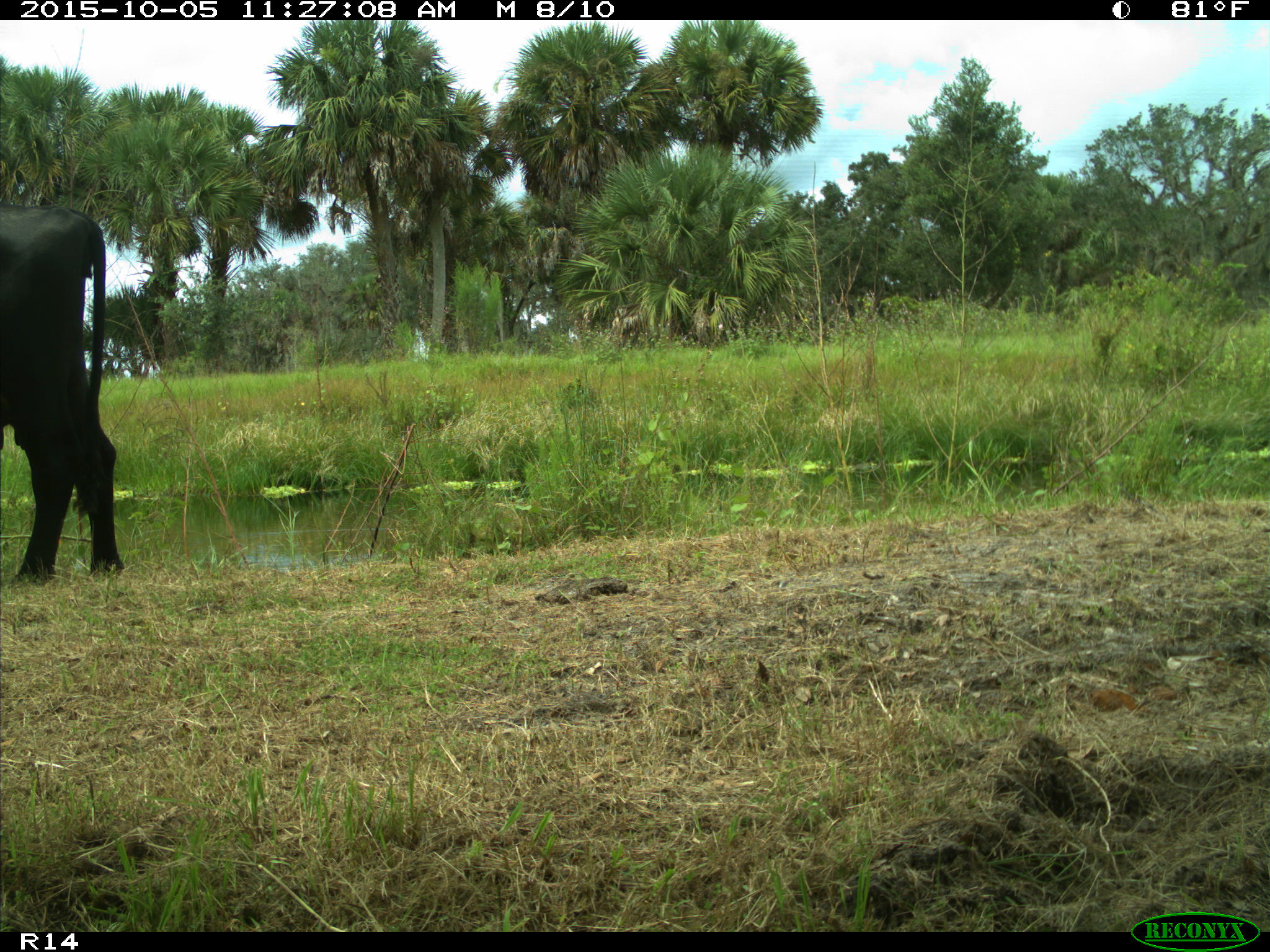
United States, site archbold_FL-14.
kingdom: Animalia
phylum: Chordata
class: Mammalia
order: Artiodactyla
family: Bovidae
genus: Bos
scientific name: Bos taurus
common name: domestic cow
Bos taurus (domestic cow).